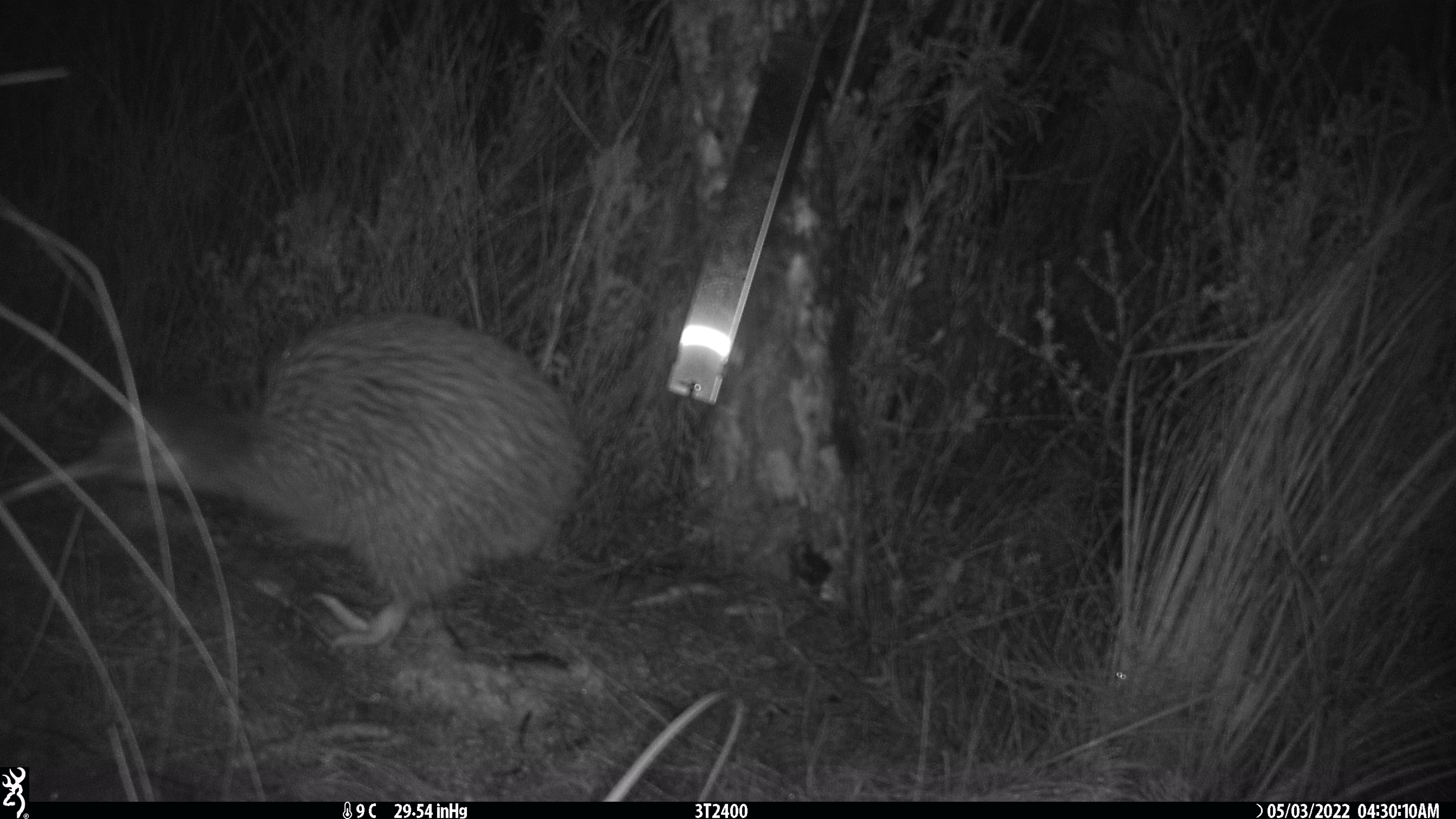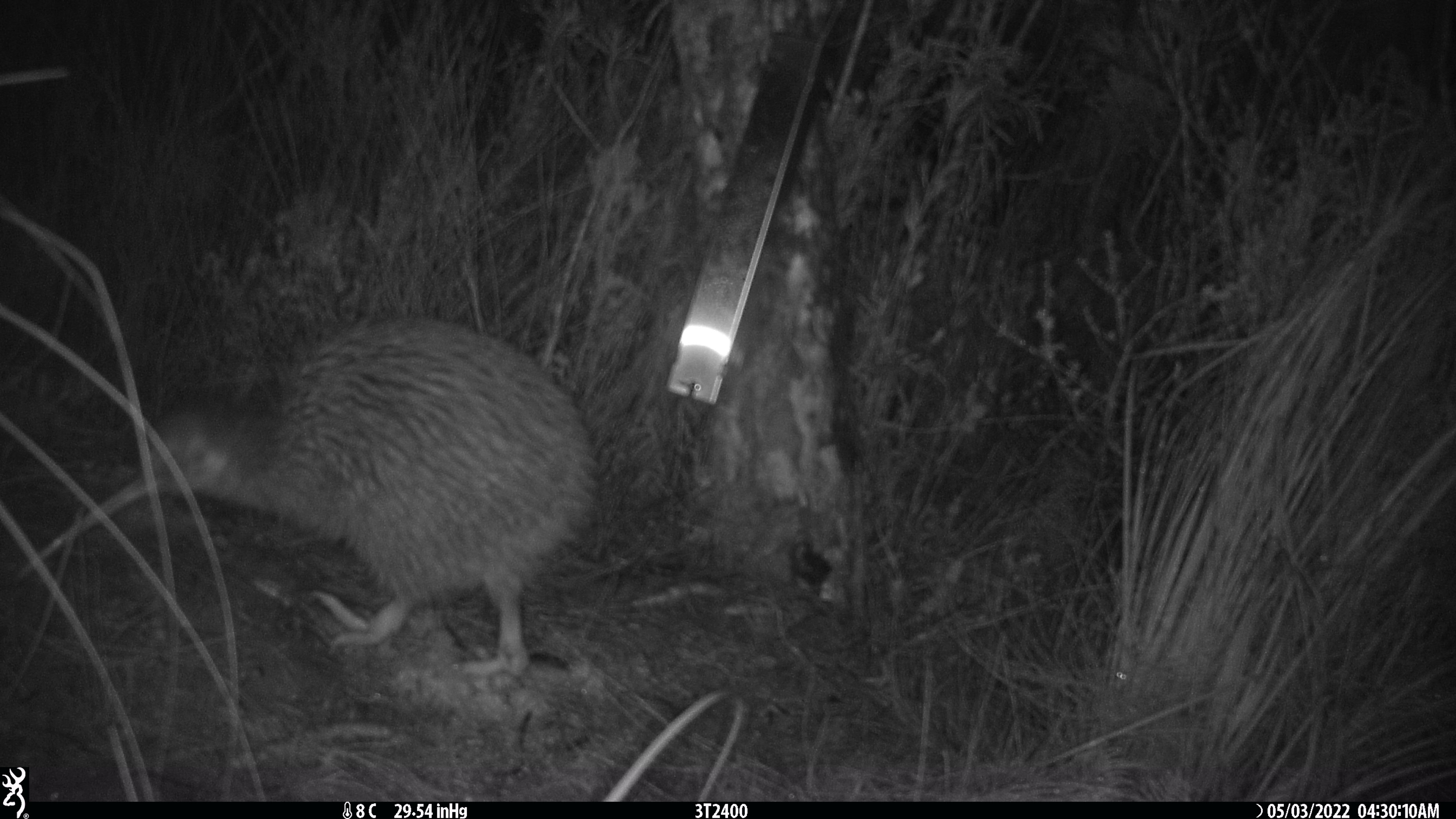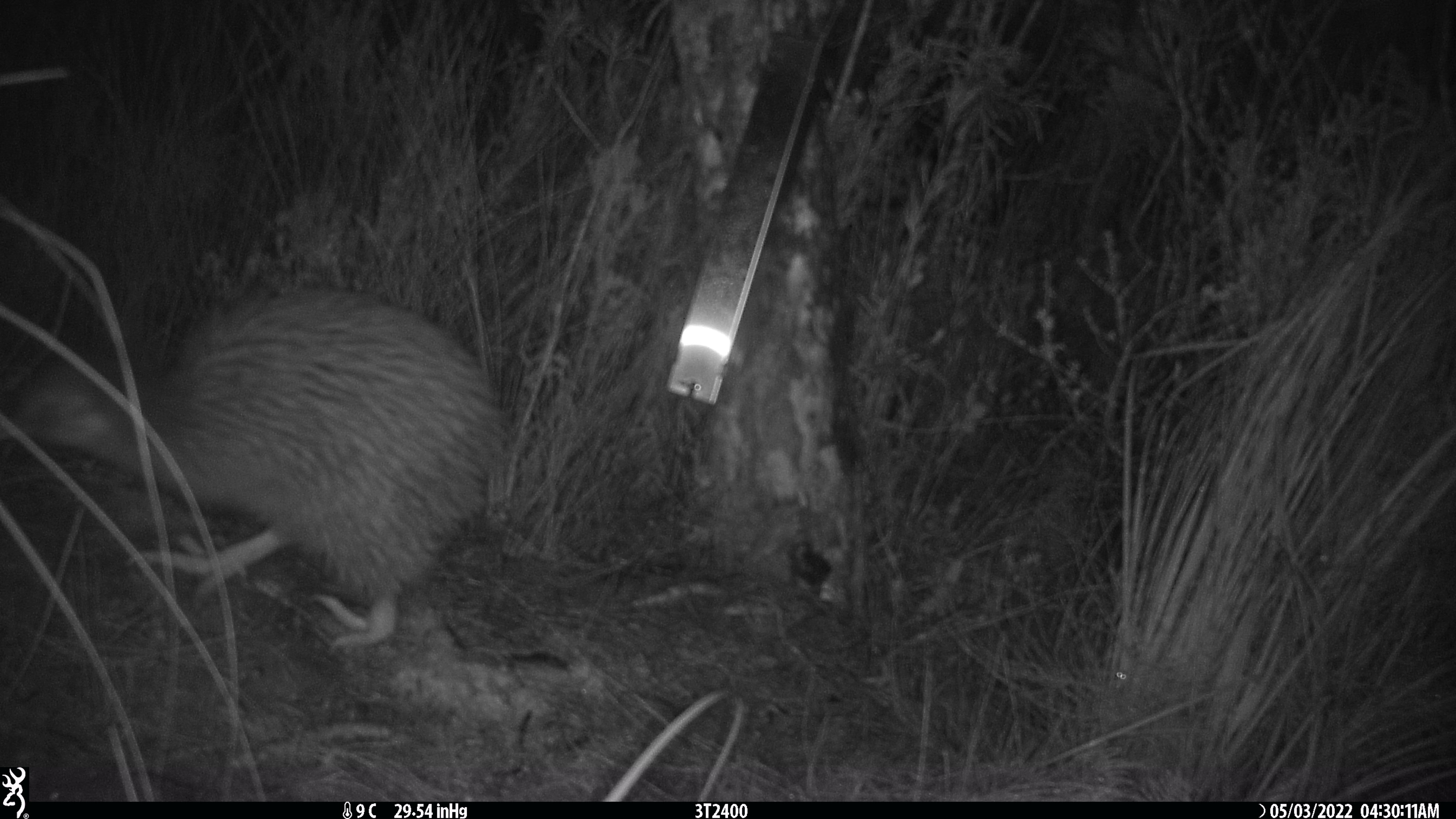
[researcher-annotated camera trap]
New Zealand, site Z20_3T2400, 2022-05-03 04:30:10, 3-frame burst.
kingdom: Animalia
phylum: Chordata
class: Aves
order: Apterygiformes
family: Apterygidae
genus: Apteryx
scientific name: Apteryx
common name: kiwi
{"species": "kiwi (Apteryx)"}